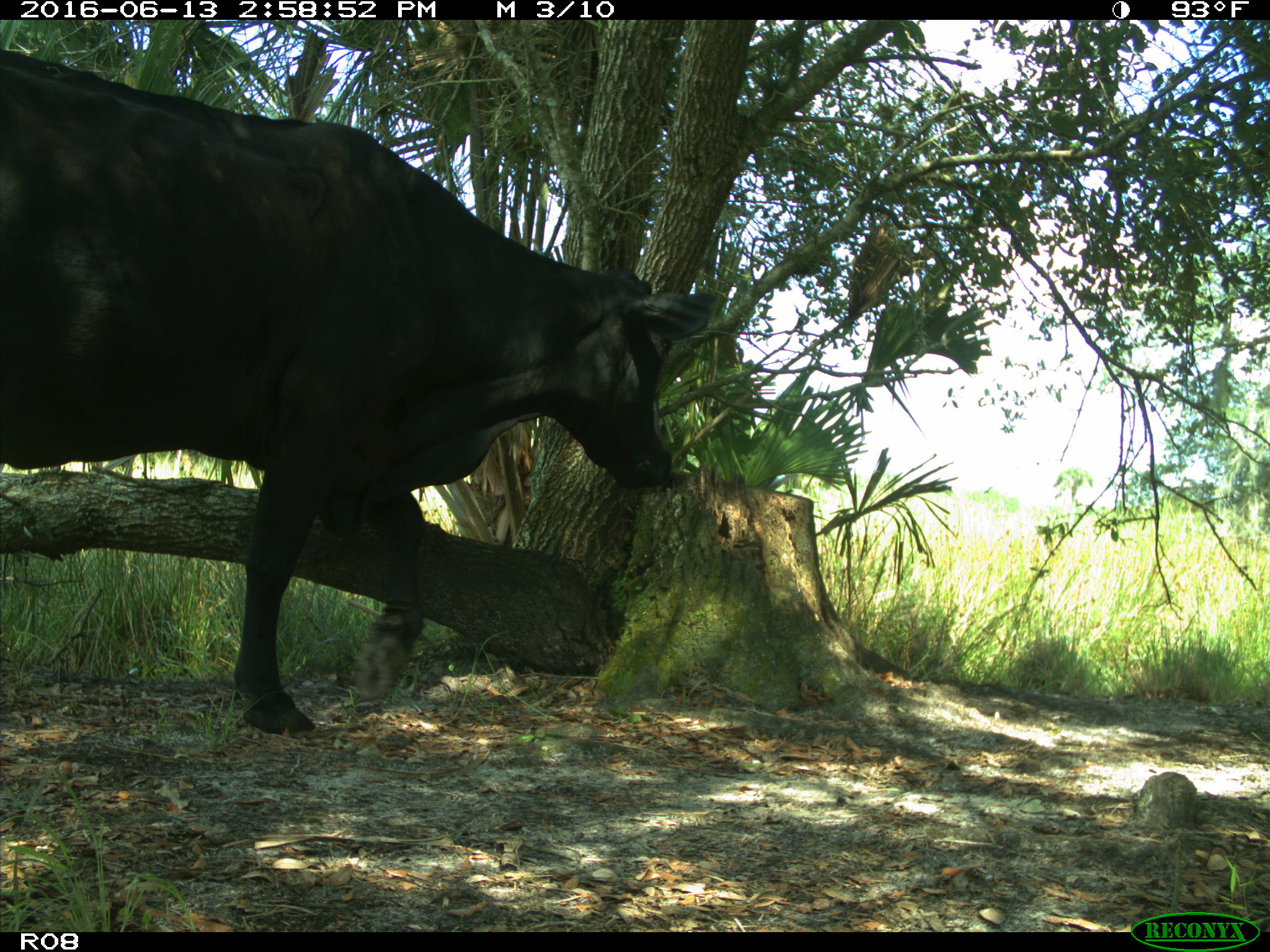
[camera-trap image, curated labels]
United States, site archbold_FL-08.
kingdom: Animalia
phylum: Chordata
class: Mammalia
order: Artiodactyla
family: Bovidae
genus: Bos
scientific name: Bos taurus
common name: domestic cow